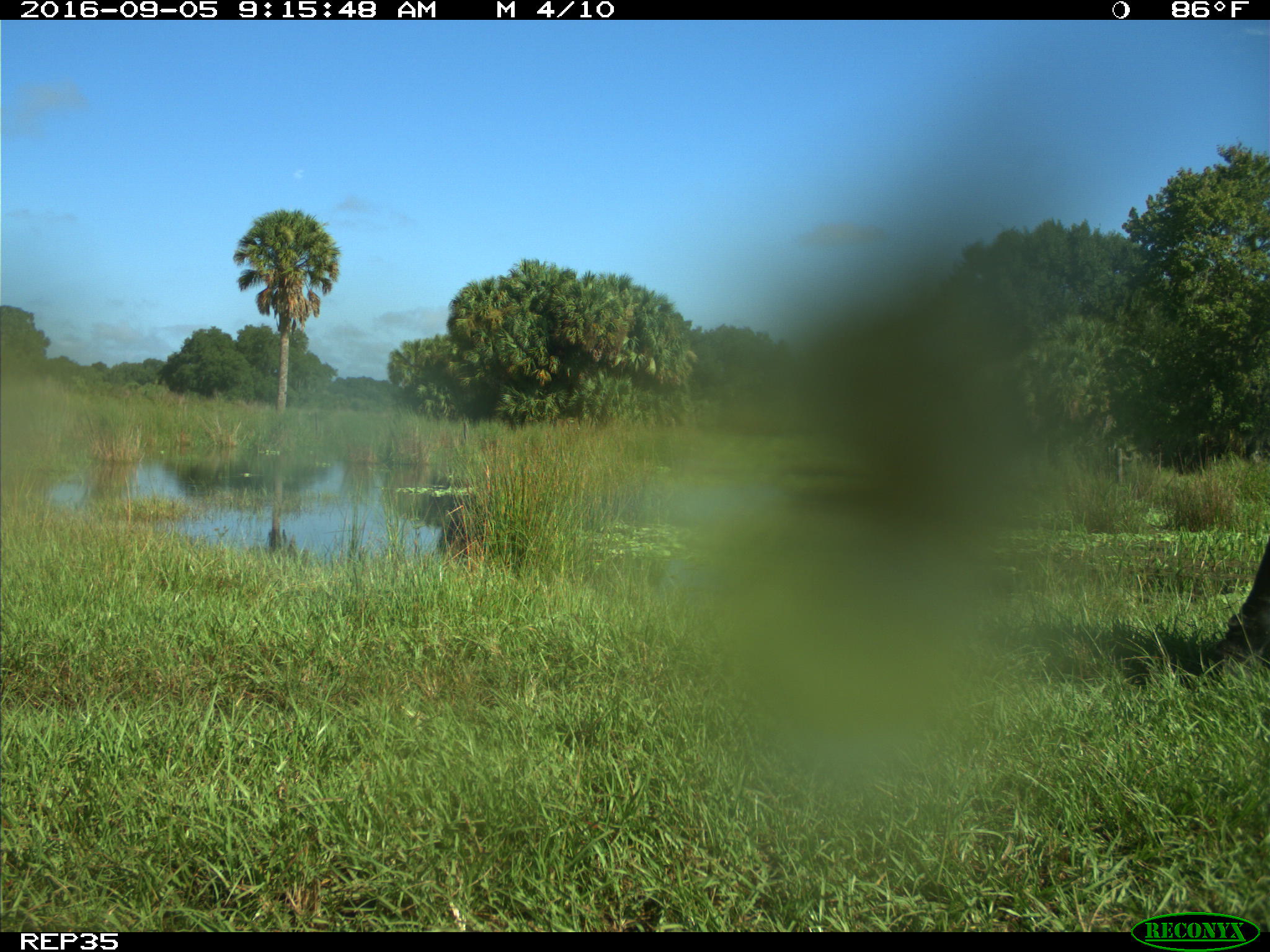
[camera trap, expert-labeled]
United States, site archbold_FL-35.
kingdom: Animalia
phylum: Chordata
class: Mammalia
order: Artiodactyla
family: Bovidae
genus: Bos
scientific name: Bos taurus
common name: domestic cow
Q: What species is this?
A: Bos taurus (domestic cow).